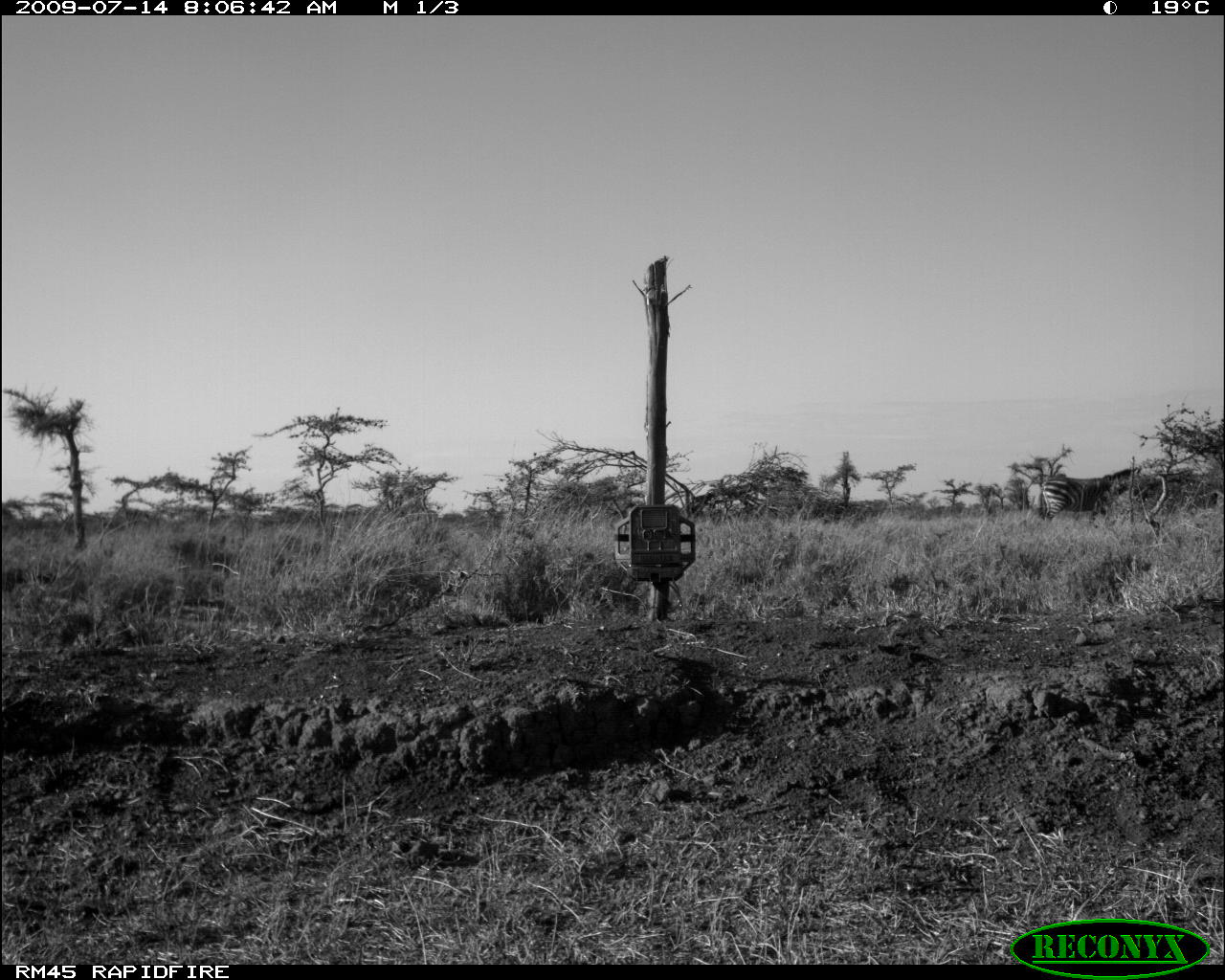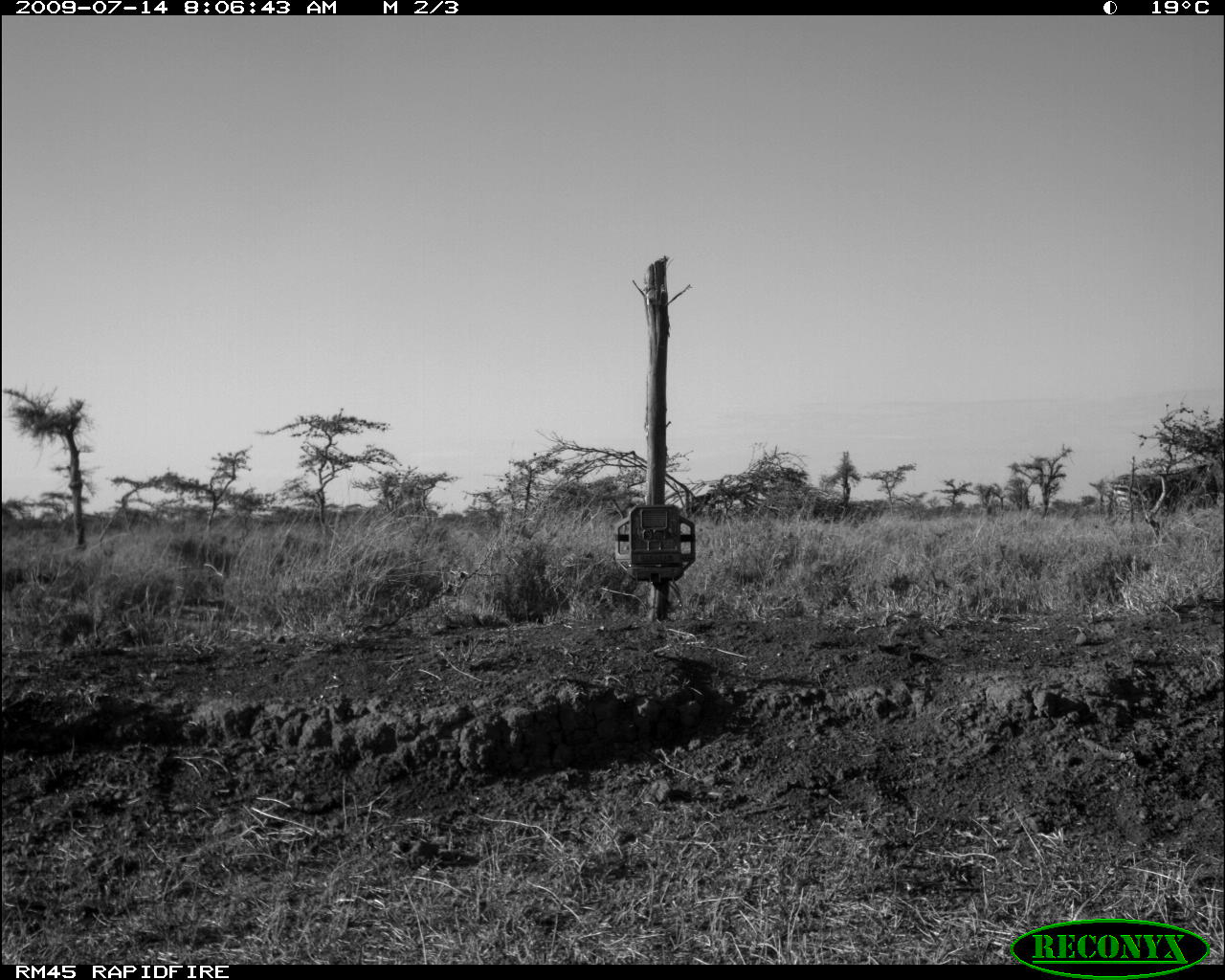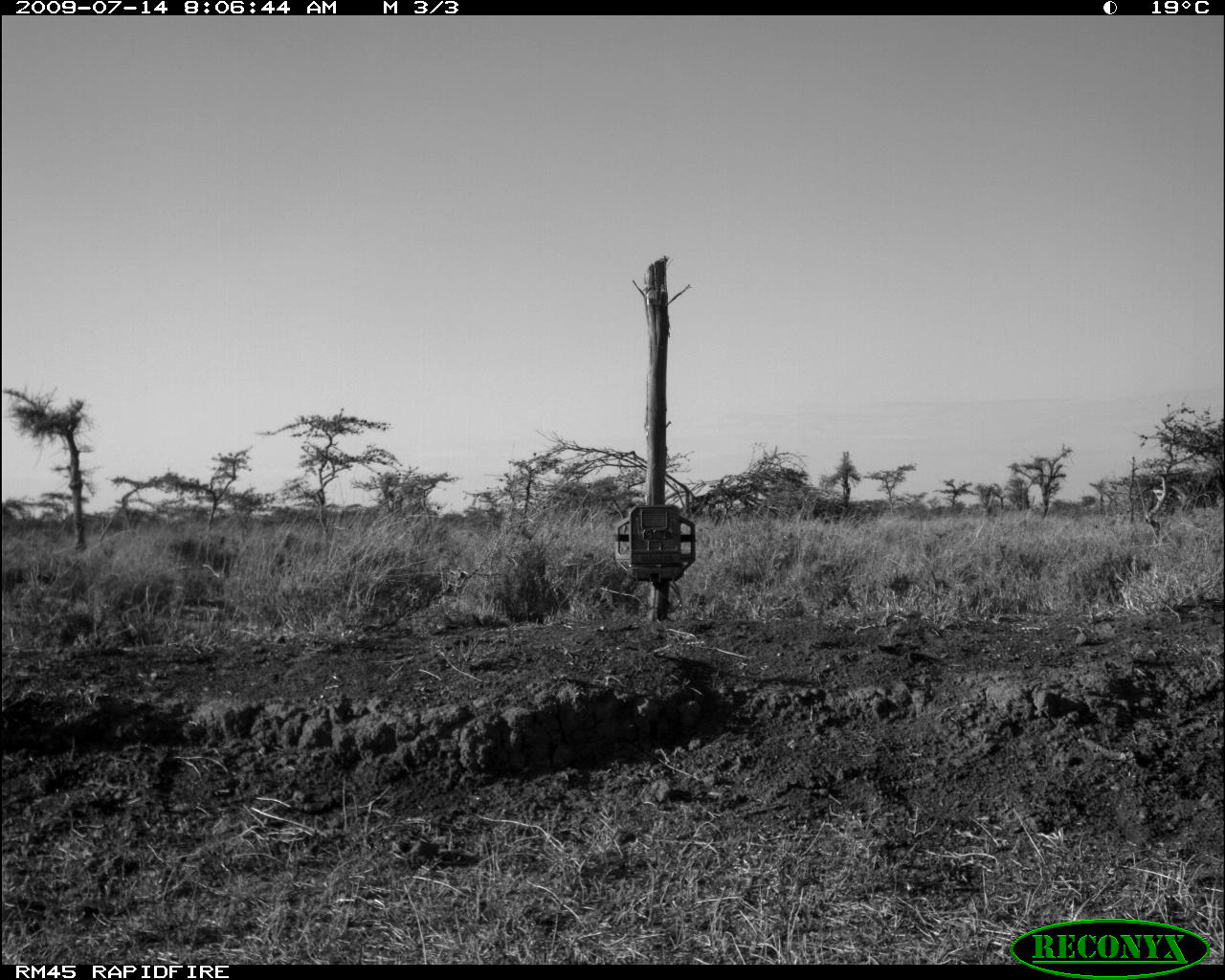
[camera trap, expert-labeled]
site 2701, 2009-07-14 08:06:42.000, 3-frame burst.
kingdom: Animalia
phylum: Chordata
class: Mammalia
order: Perissodactyla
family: Equidae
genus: Equus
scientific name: Equus quagga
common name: plains zebra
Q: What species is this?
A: Equus quagga (plains zebra).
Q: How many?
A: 1.